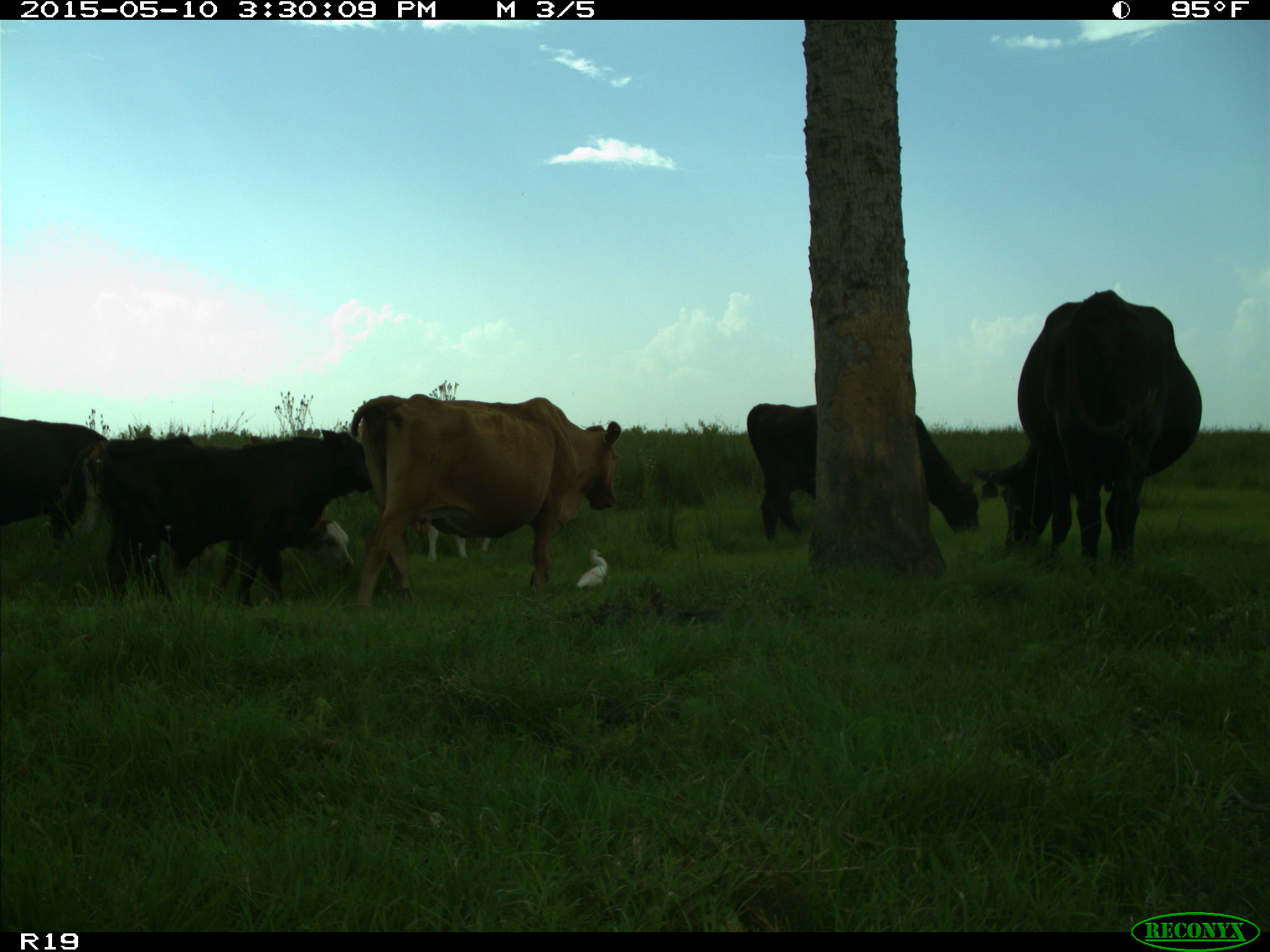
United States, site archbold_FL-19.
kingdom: Animalia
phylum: Chordata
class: Mammalia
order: Artiodactyla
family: Bovidae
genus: Bos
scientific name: Bos taurus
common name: domestic cow